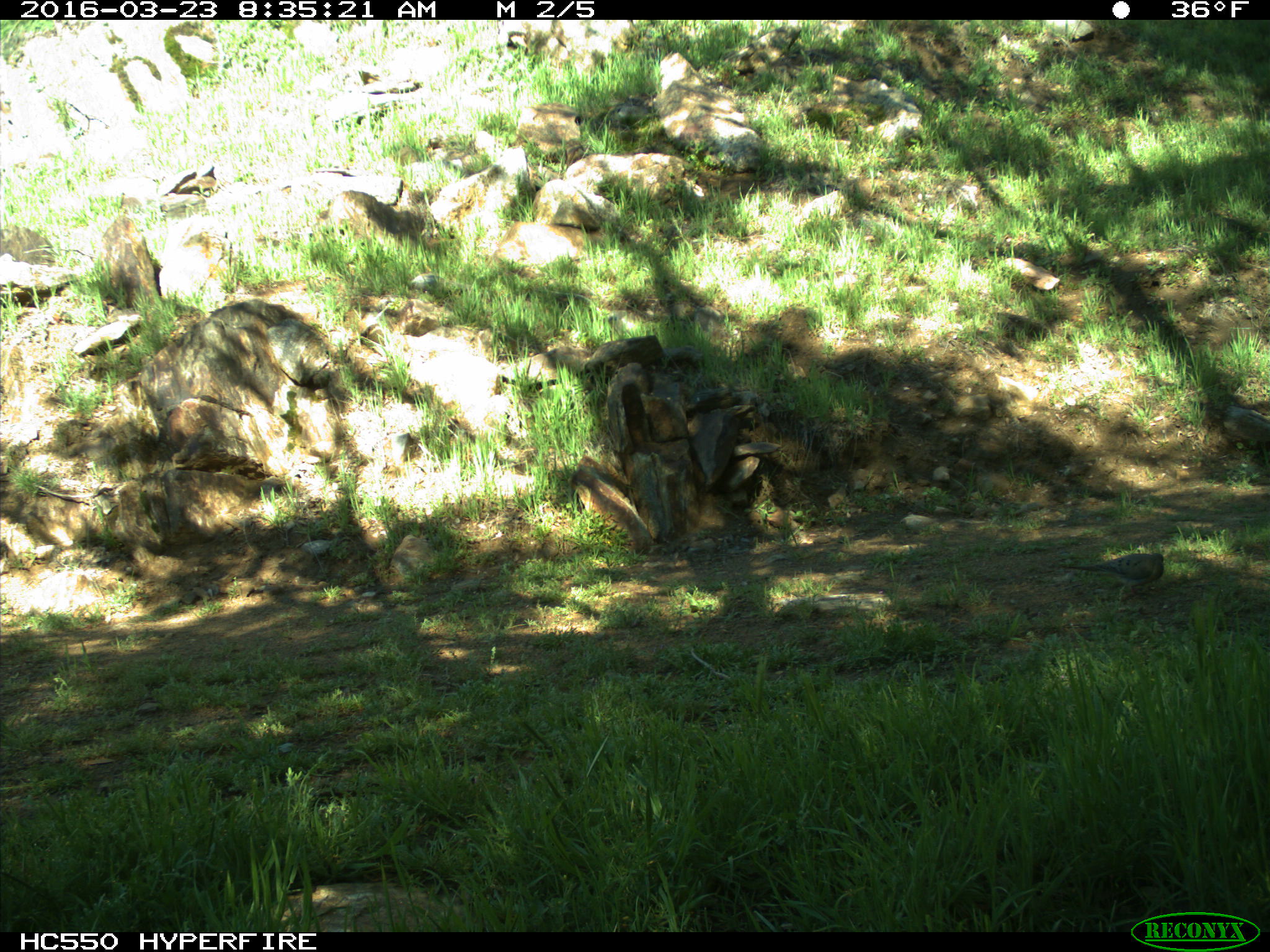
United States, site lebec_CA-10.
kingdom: Animalia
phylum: Chordata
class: Aves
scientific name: Aves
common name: birds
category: unidentified bird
Unidentified bird (birds) (Aves).